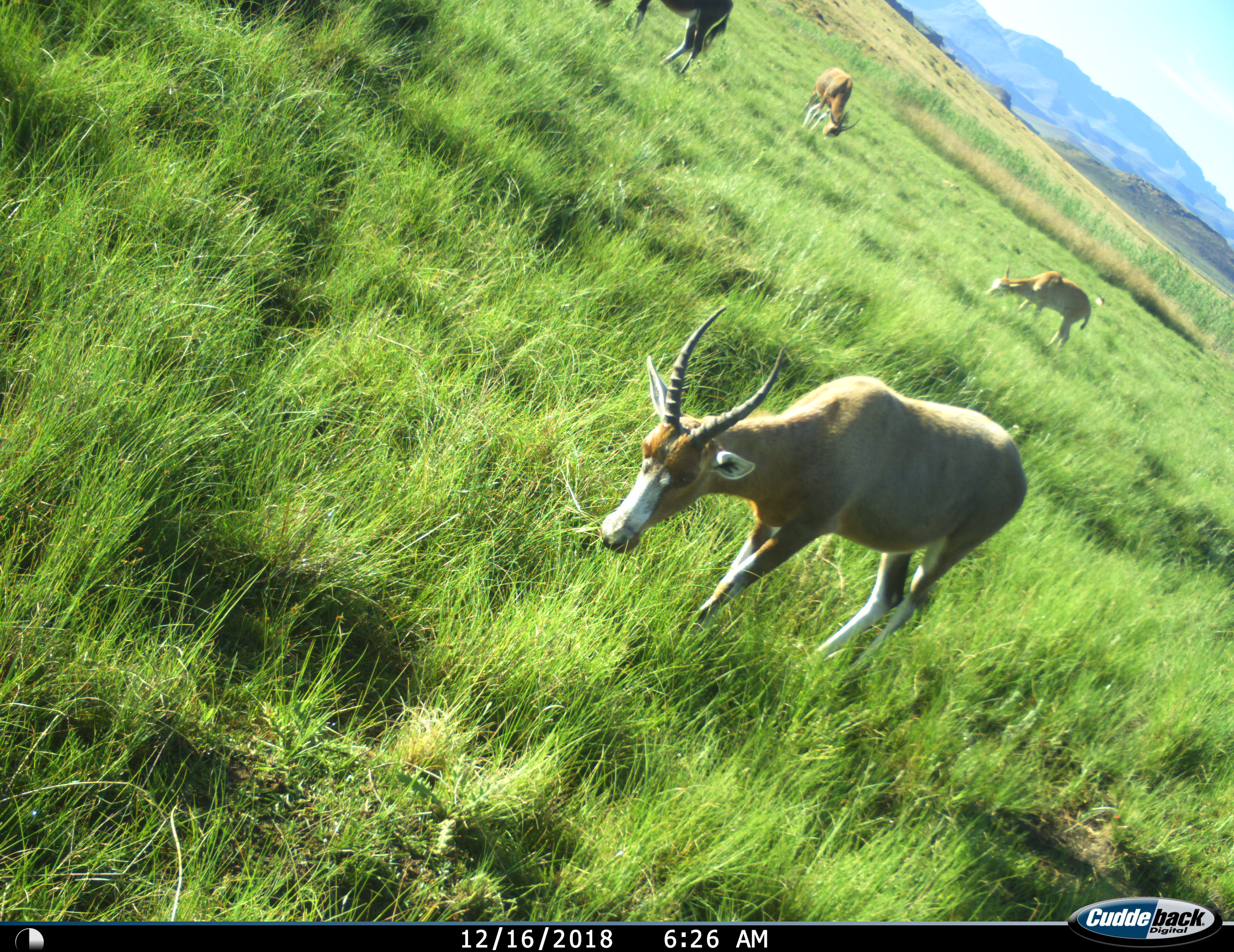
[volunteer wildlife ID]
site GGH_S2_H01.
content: unidentified animal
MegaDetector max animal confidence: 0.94